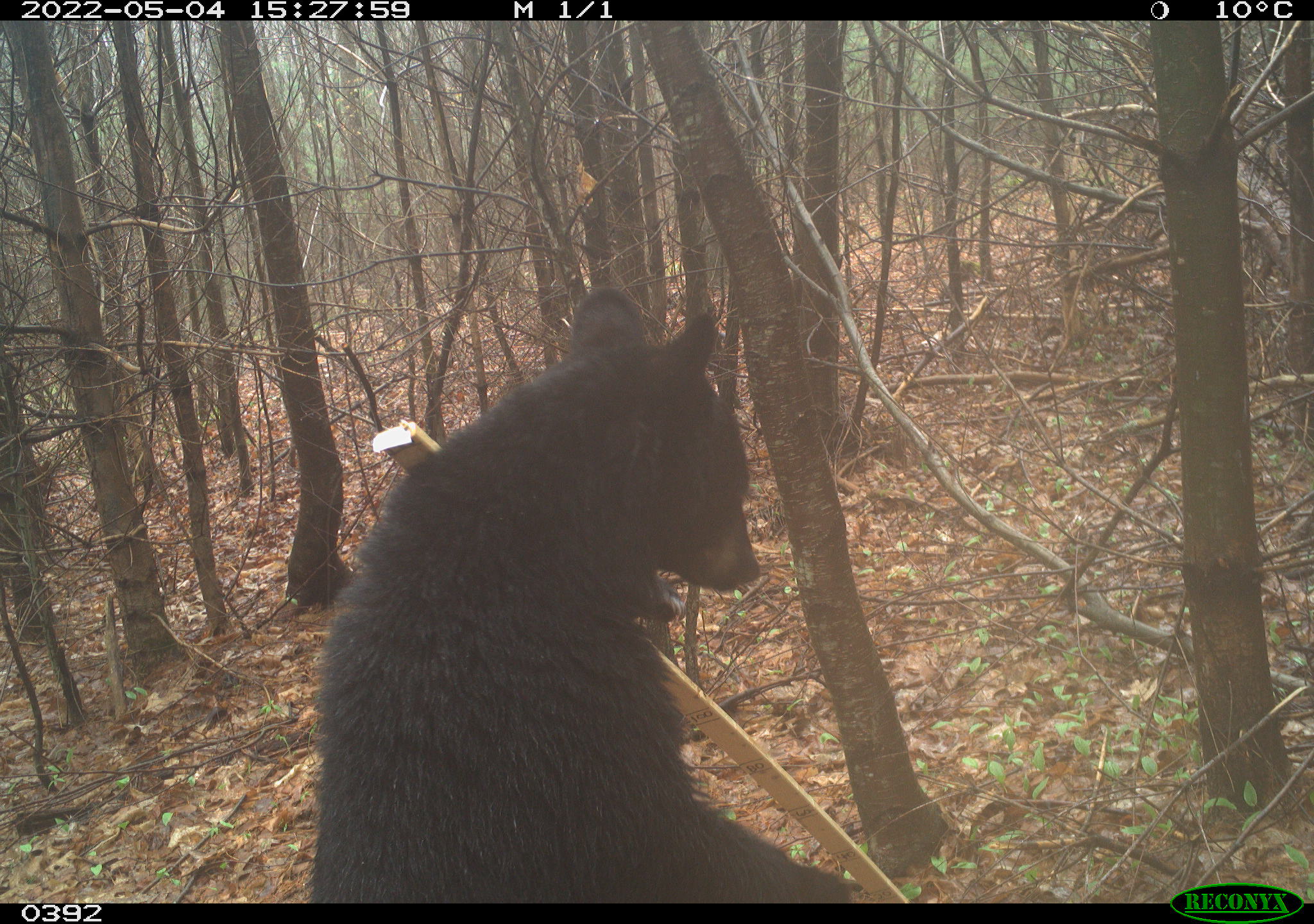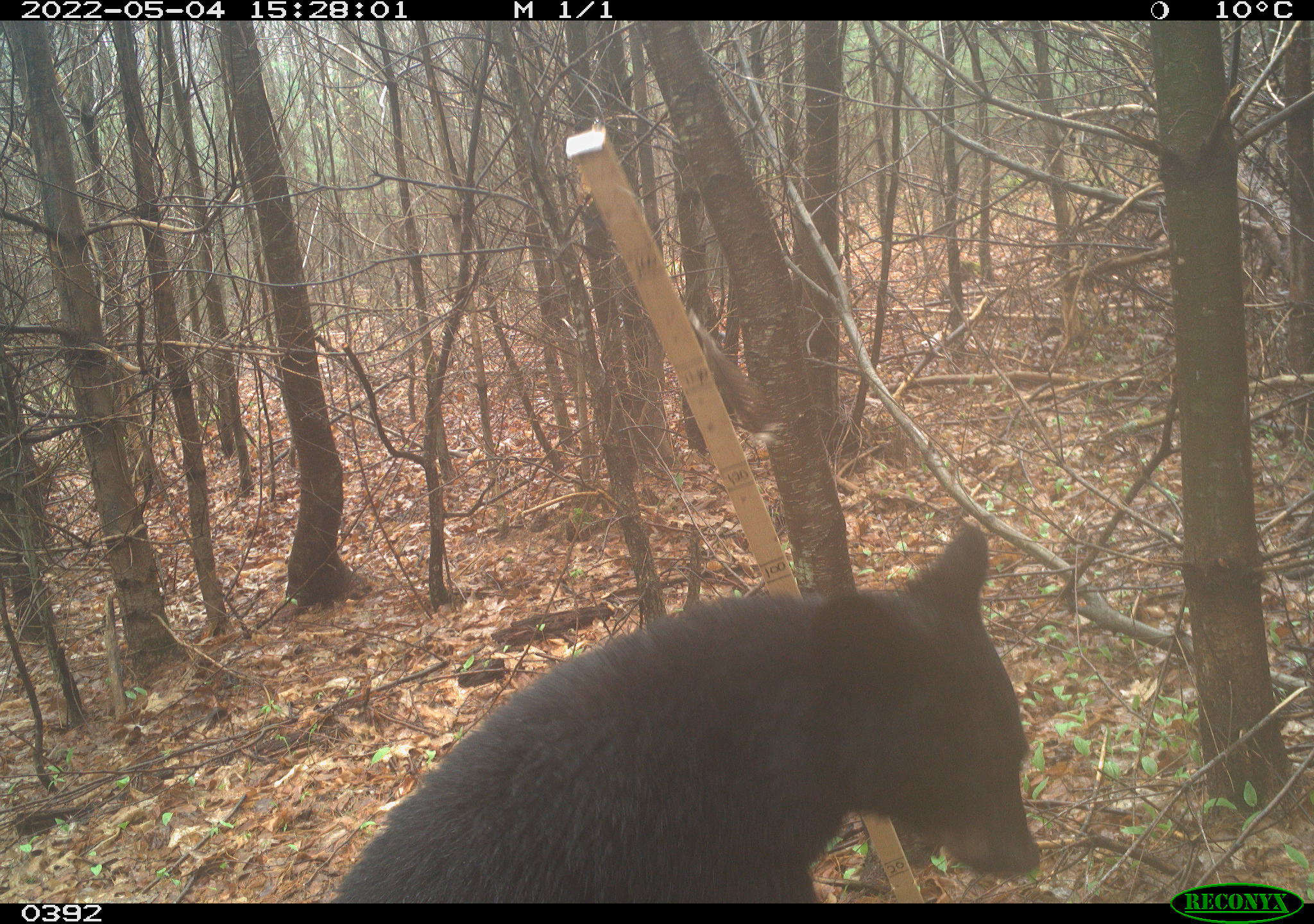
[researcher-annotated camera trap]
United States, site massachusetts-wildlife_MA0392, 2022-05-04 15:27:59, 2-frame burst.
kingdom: Animalia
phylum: Chordata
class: Mammalia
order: Carnivora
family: Ursidae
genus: Ursus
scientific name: Ursus americanus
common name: black bear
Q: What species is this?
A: Black bear (Ursus americanus).